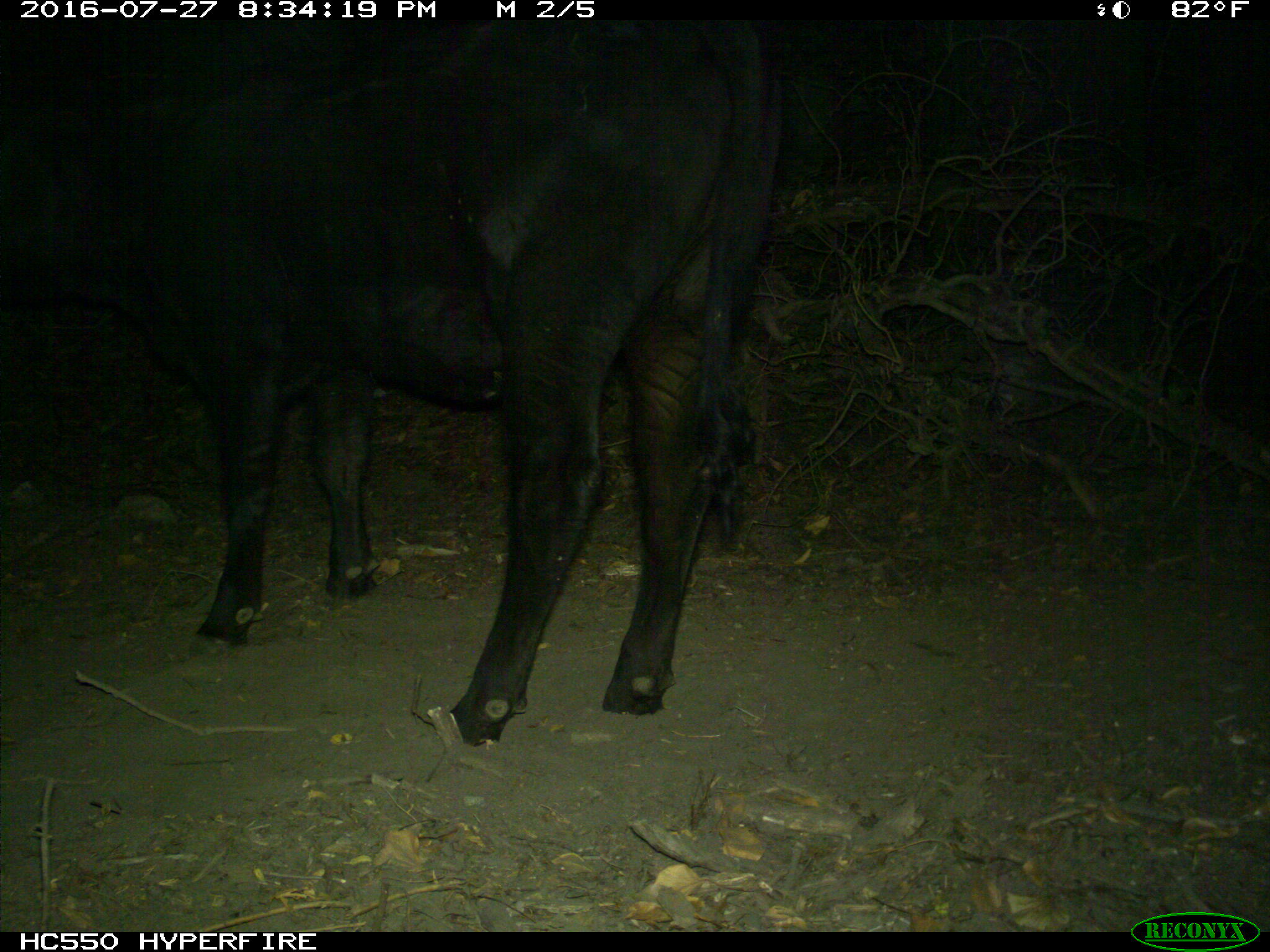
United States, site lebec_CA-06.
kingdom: Animalia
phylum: Chordata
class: Mammalia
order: Artiodactyla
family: Bovidae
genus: Bos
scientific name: Bos taurus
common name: domestic cow